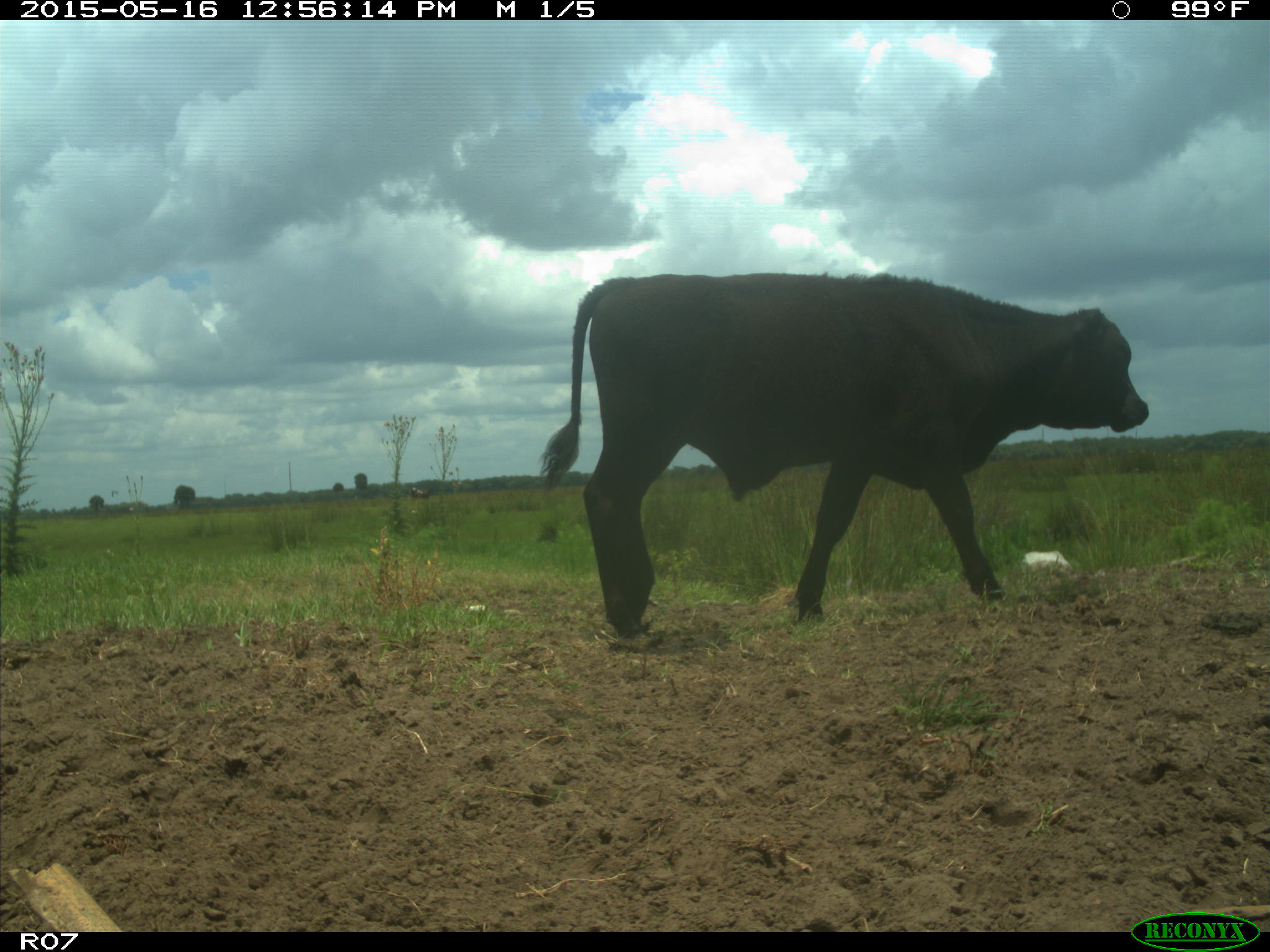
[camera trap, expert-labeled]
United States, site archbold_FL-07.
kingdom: Animalia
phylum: Chordata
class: Mammalia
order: Artiodactyla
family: Bovidae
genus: Bos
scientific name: Bos taurus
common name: domestic cow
Bos taurus (domestic cow).